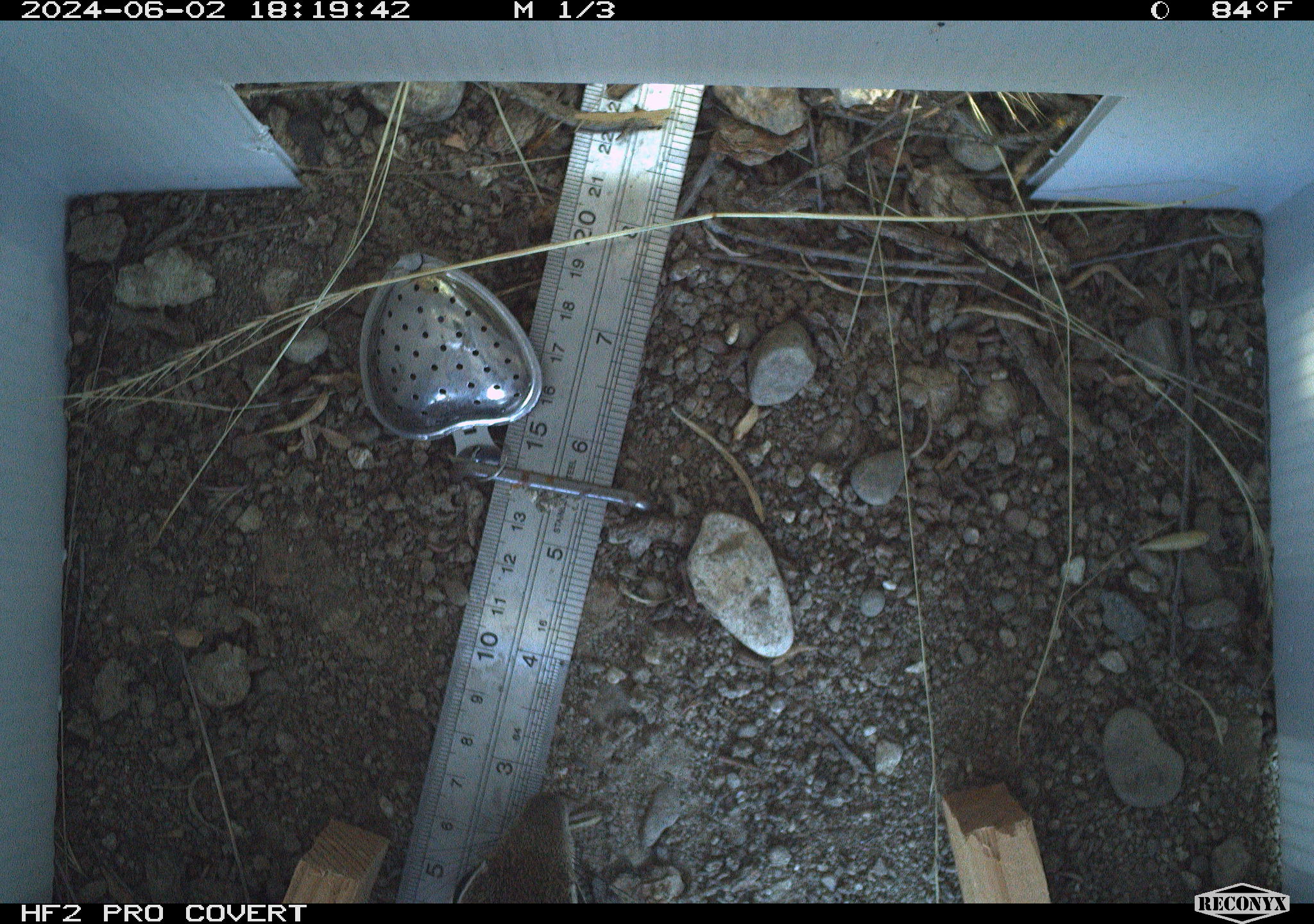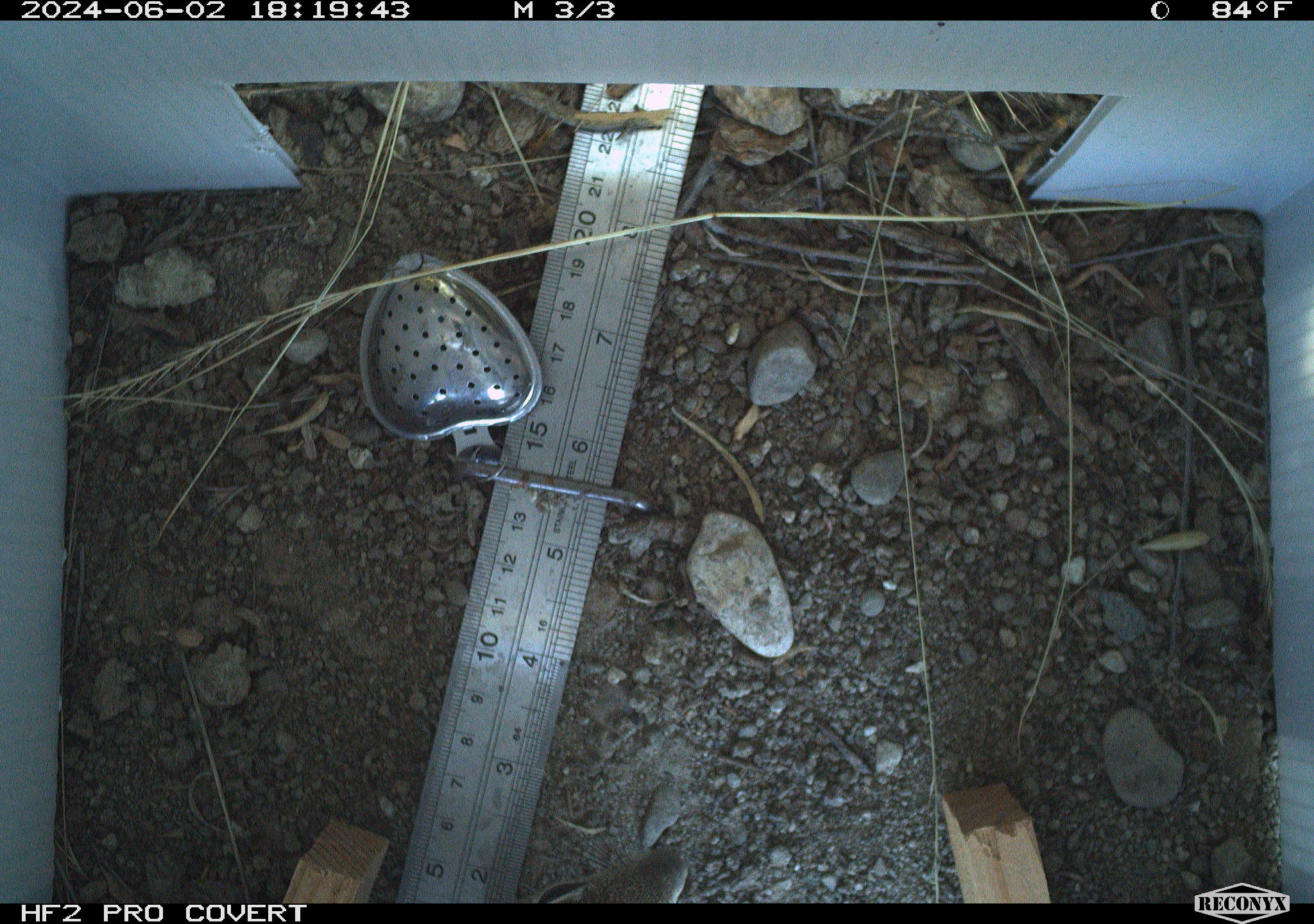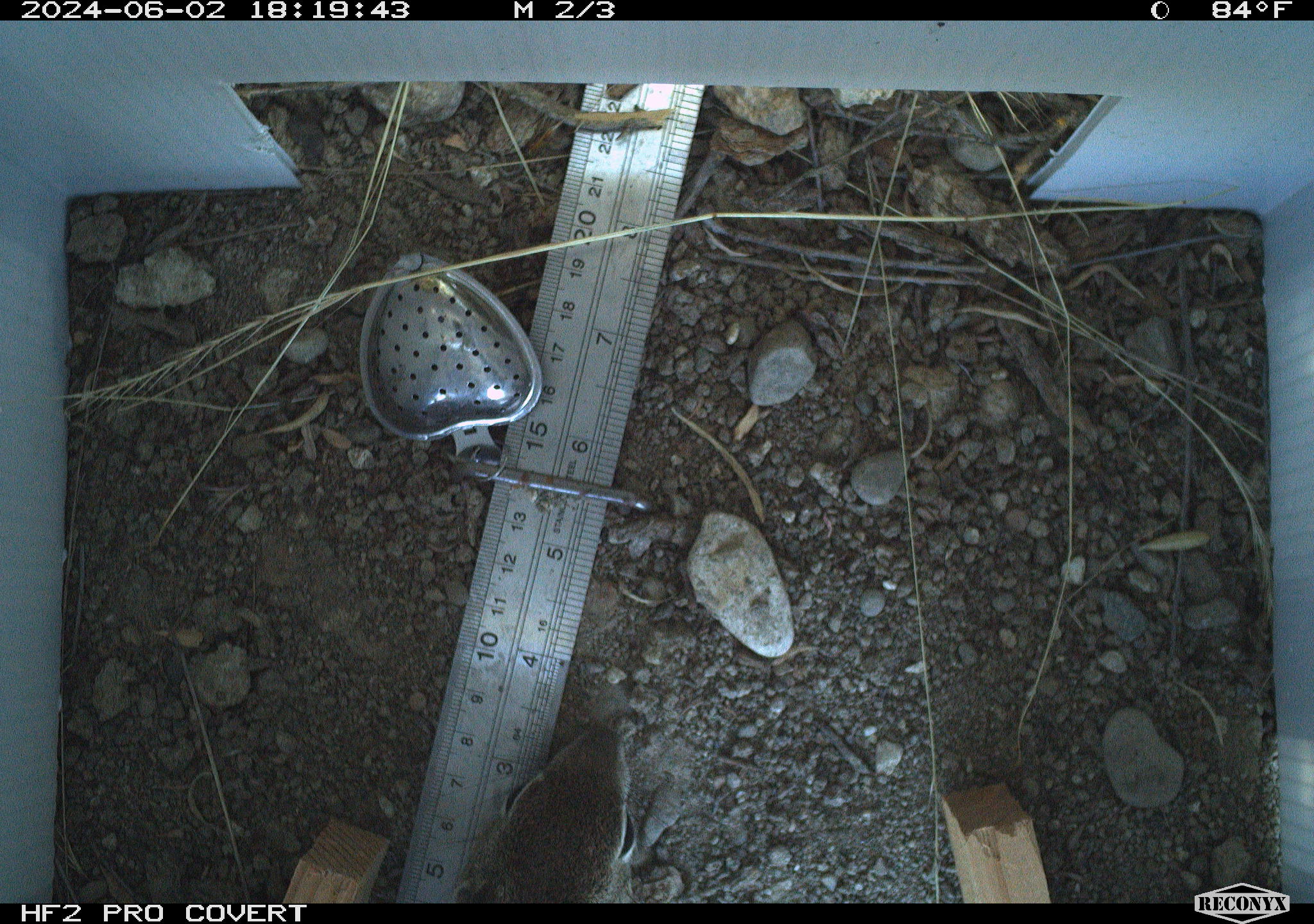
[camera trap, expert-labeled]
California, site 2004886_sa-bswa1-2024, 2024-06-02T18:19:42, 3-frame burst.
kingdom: Animalia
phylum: Chordata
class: Mammalia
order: Rodentia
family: Sciuridae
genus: Otospermophilus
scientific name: Otospermophilus beecheyi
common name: california ground squirrel